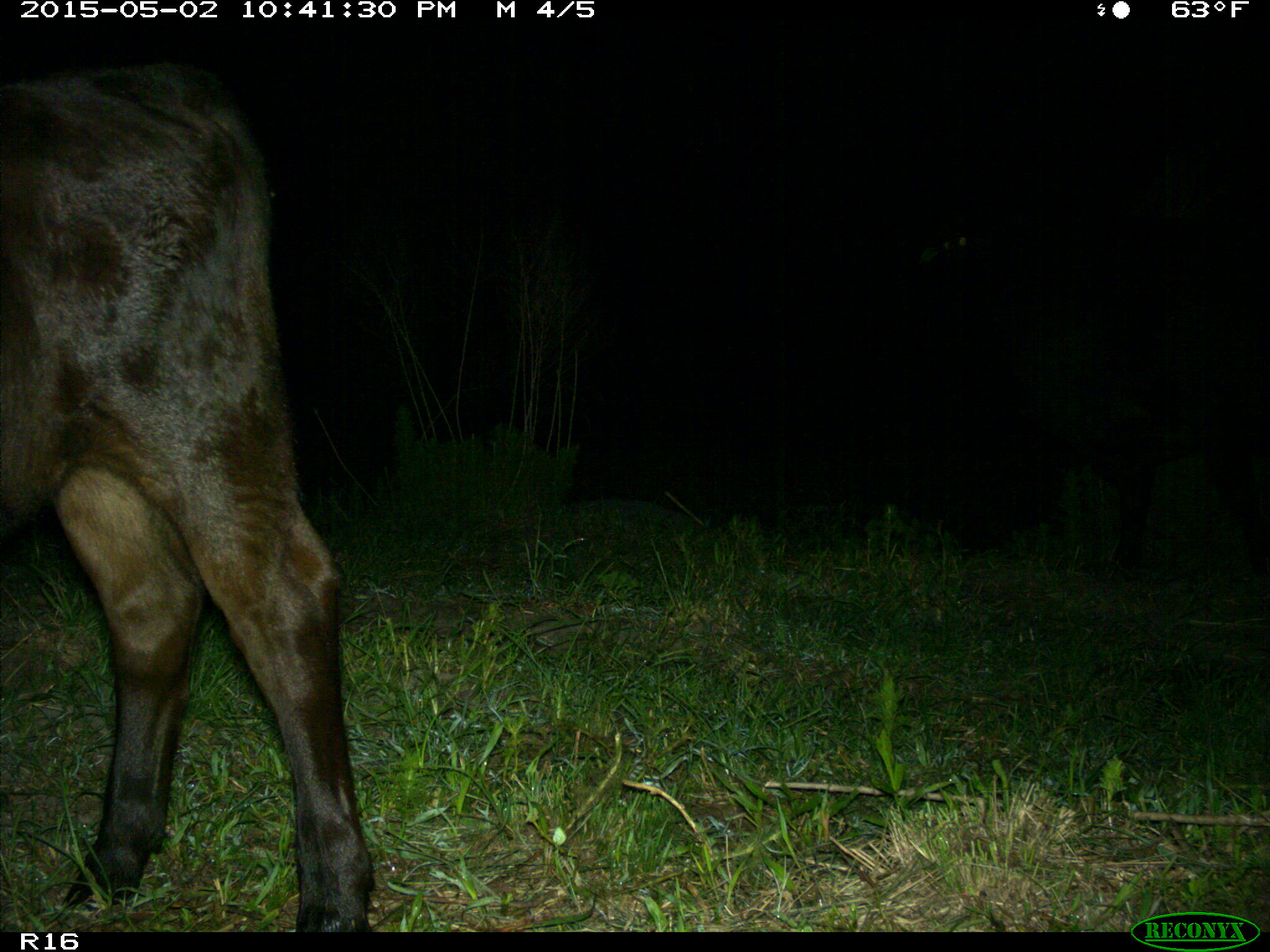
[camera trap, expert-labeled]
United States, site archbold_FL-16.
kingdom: Animalia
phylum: Chordata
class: Mammalia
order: Artiodactyla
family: Bovidae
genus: Bos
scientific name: Bos taurus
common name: domestic cow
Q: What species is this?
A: Bos taurus (domestic cow).